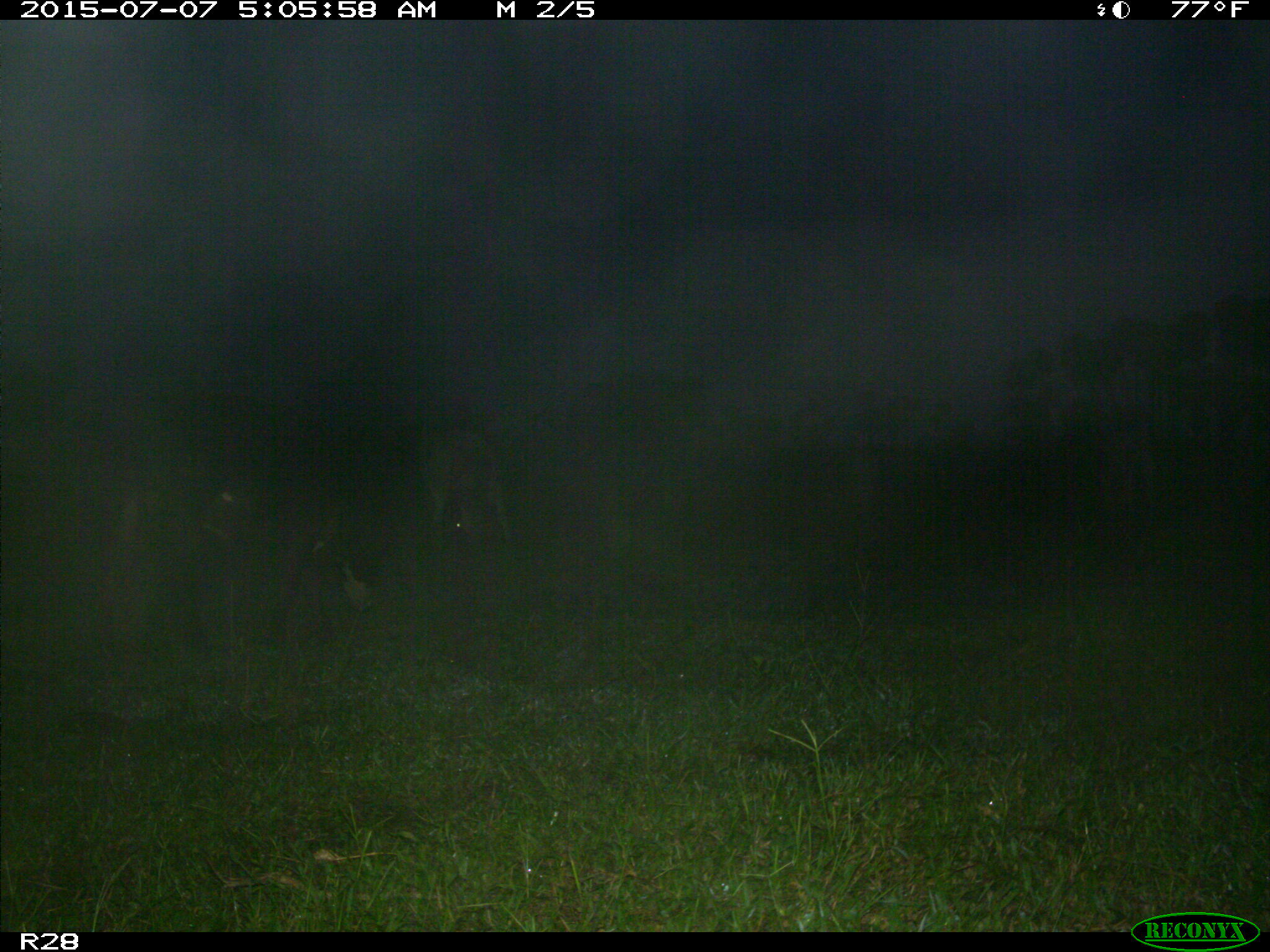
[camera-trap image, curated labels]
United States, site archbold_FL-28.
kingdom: Animalia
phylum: Chordata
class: Mammalia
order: Artiodactyla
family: Bovidae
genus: Bos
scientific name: Bos taurus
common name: domestic cow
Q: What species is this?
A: Bos taurus (domestic cow).